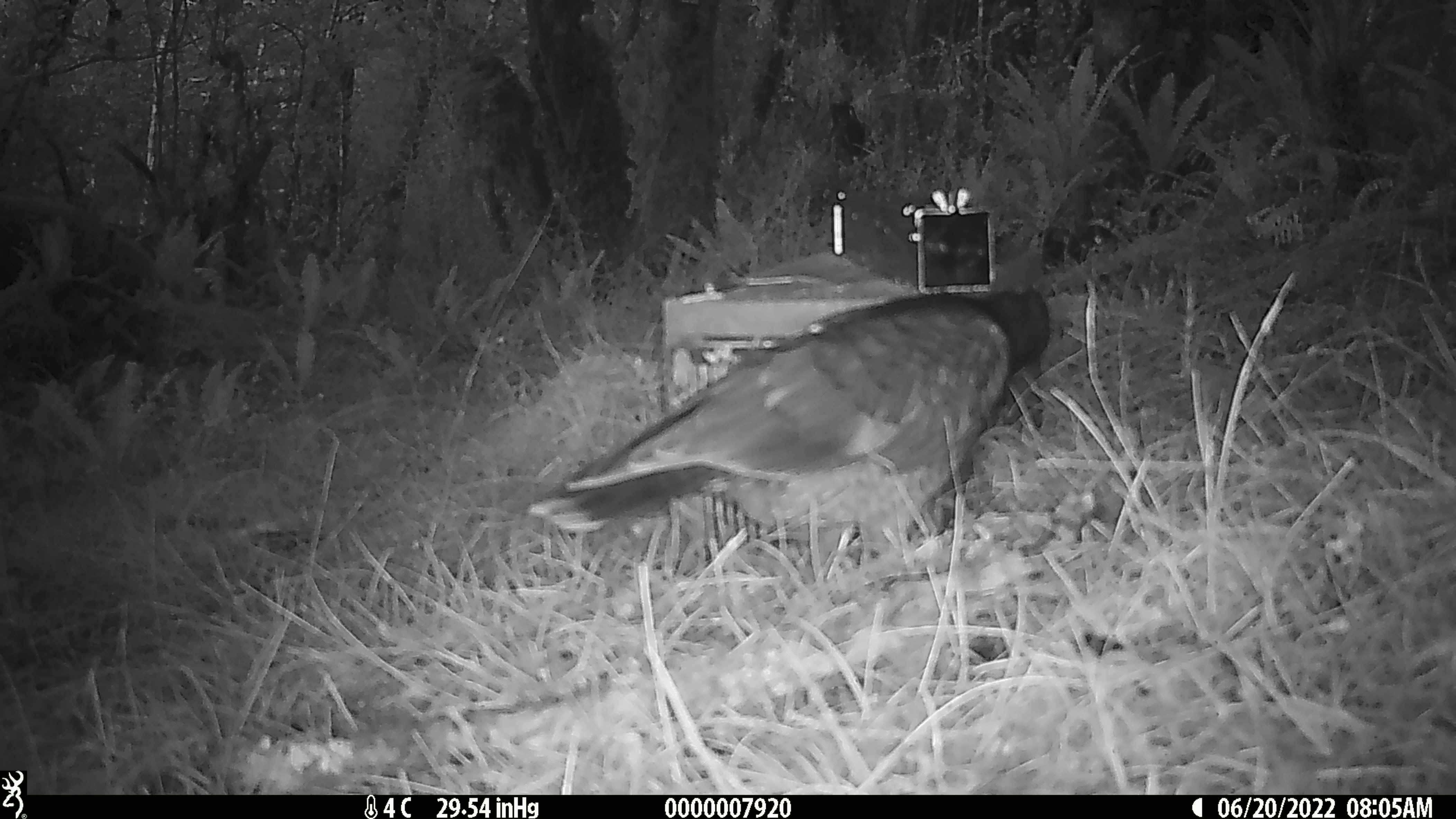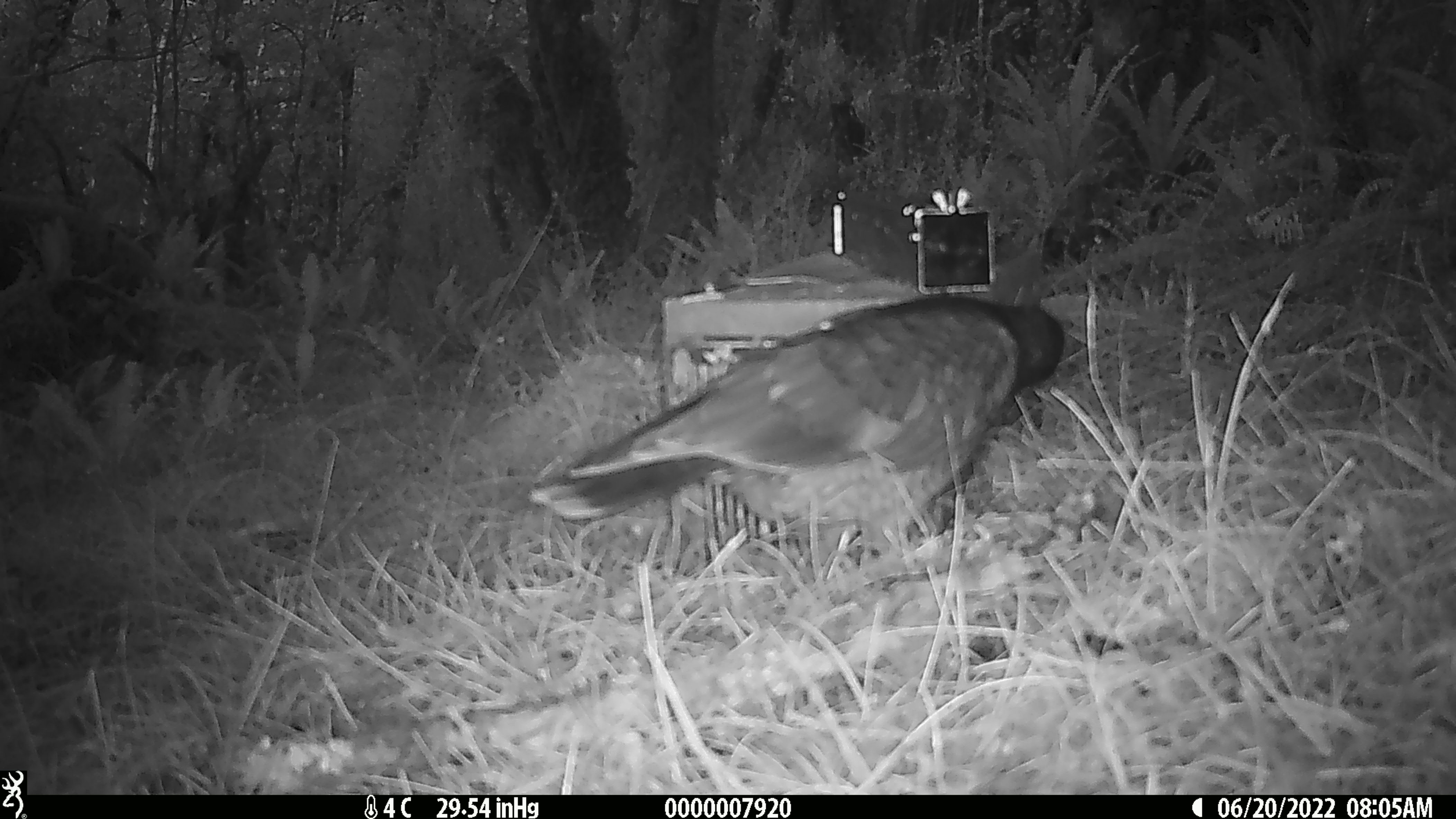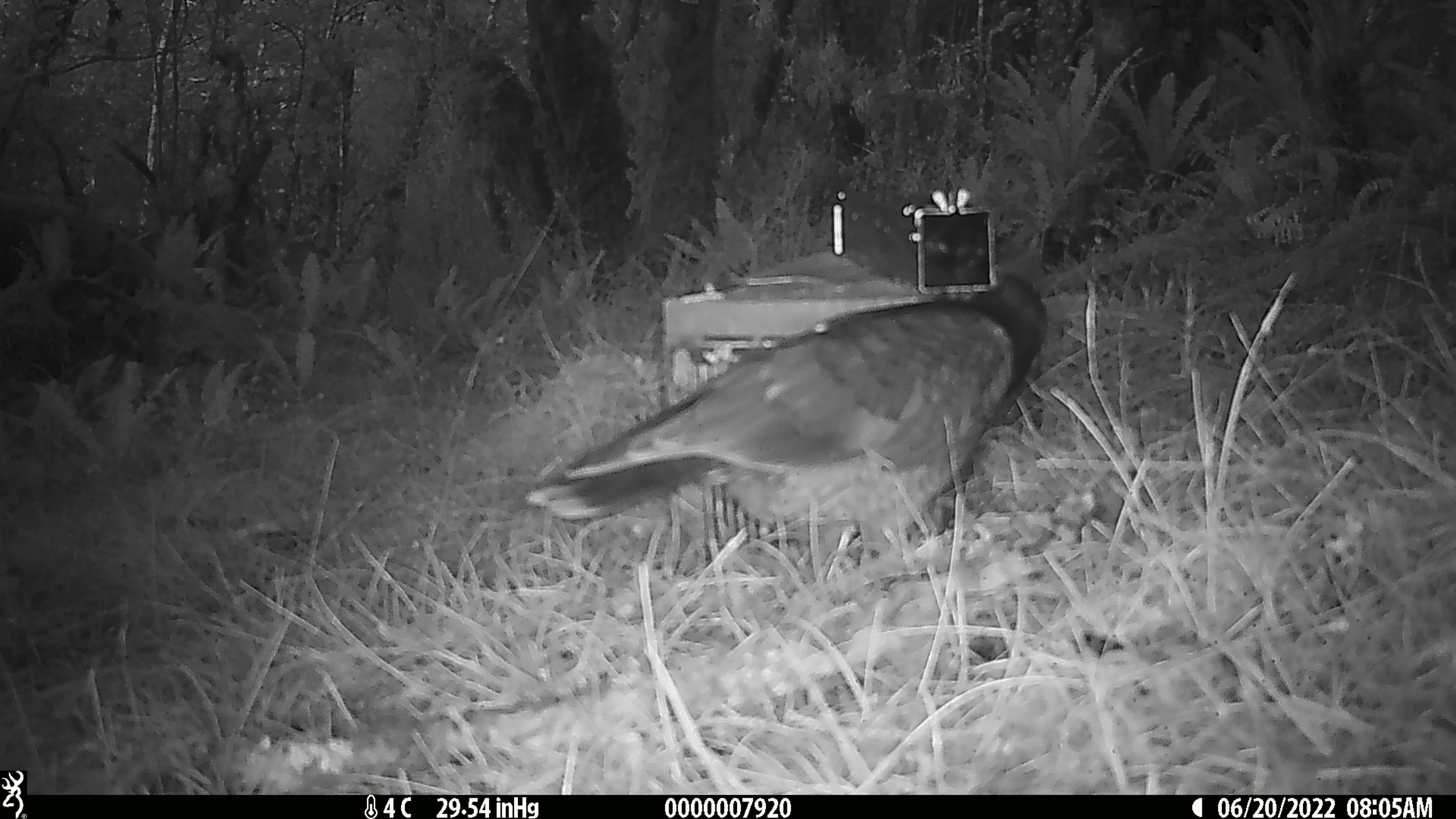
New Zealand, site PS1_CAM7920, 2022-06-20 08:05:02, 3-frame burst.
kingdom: Animalia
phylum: Chordata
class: Aves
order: Psittaciformes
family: Strigopidae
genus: Nestor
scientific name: Nestor notabilis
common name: kea